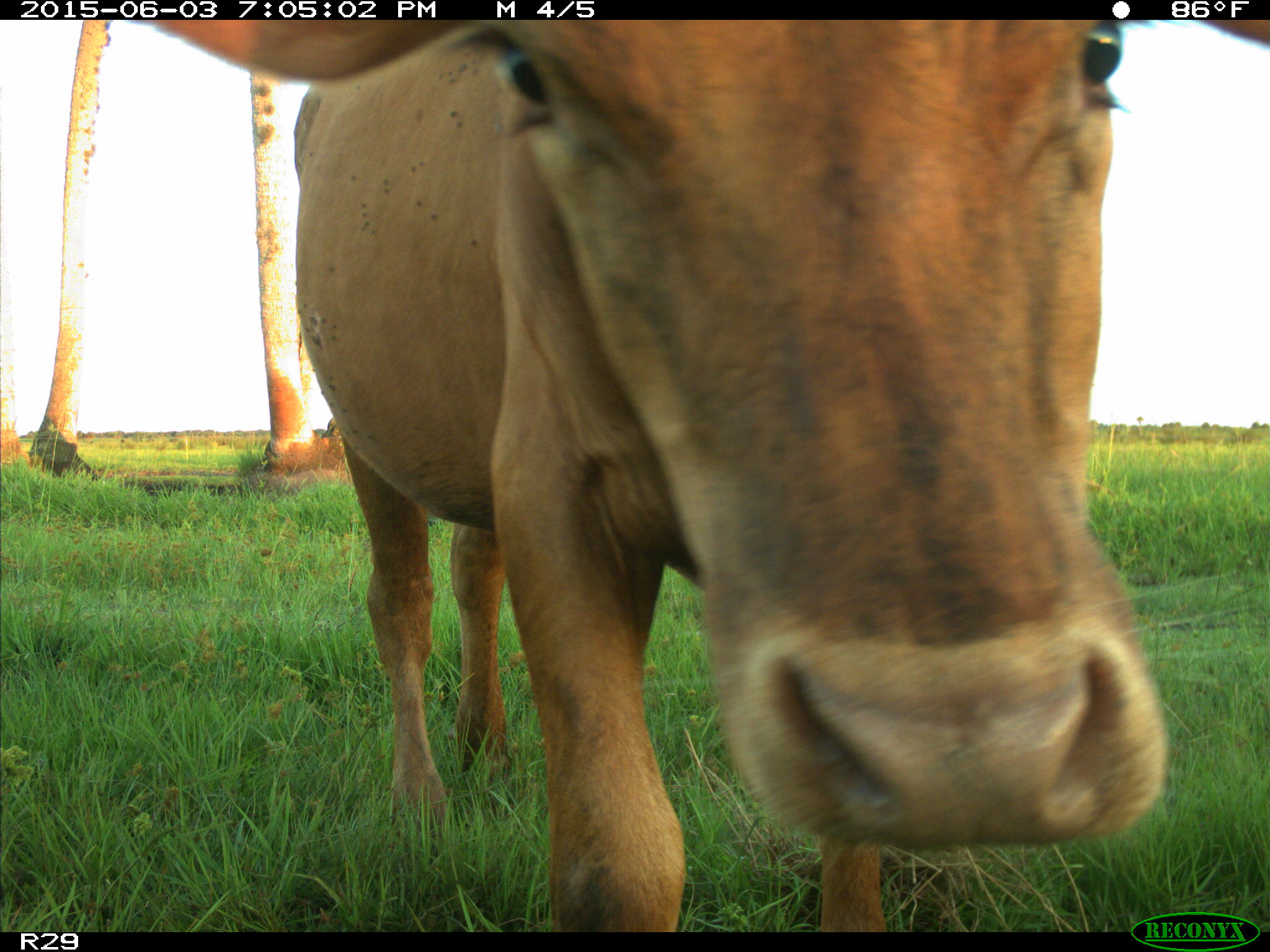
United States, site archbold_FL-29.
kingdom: Animalia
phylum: Chordata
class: Mammalia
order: Artiodactyla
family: Bovidae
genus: Bos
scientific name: Bos taurus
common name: domestic cow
Bos taurus (domestic cow).